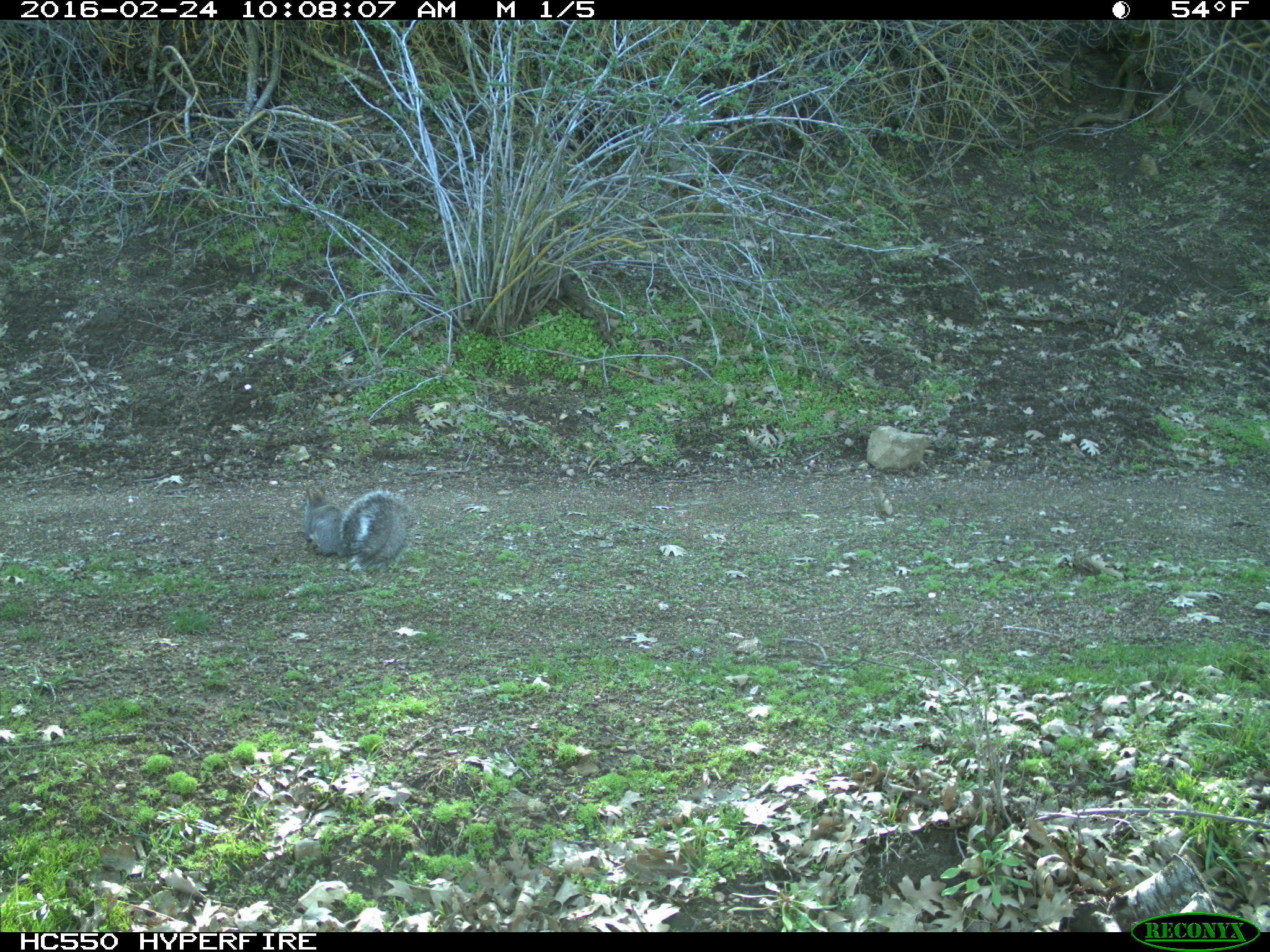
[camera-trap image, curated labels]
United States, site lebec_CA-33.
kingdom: Animalia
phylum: Chordata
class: Mammalia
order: Rodentia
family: Sciuridae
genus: Sciurus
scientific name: Sciurus carolinensis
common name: eastern gray squirrel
Sciurus carolinensis (eastern gray squirrel).